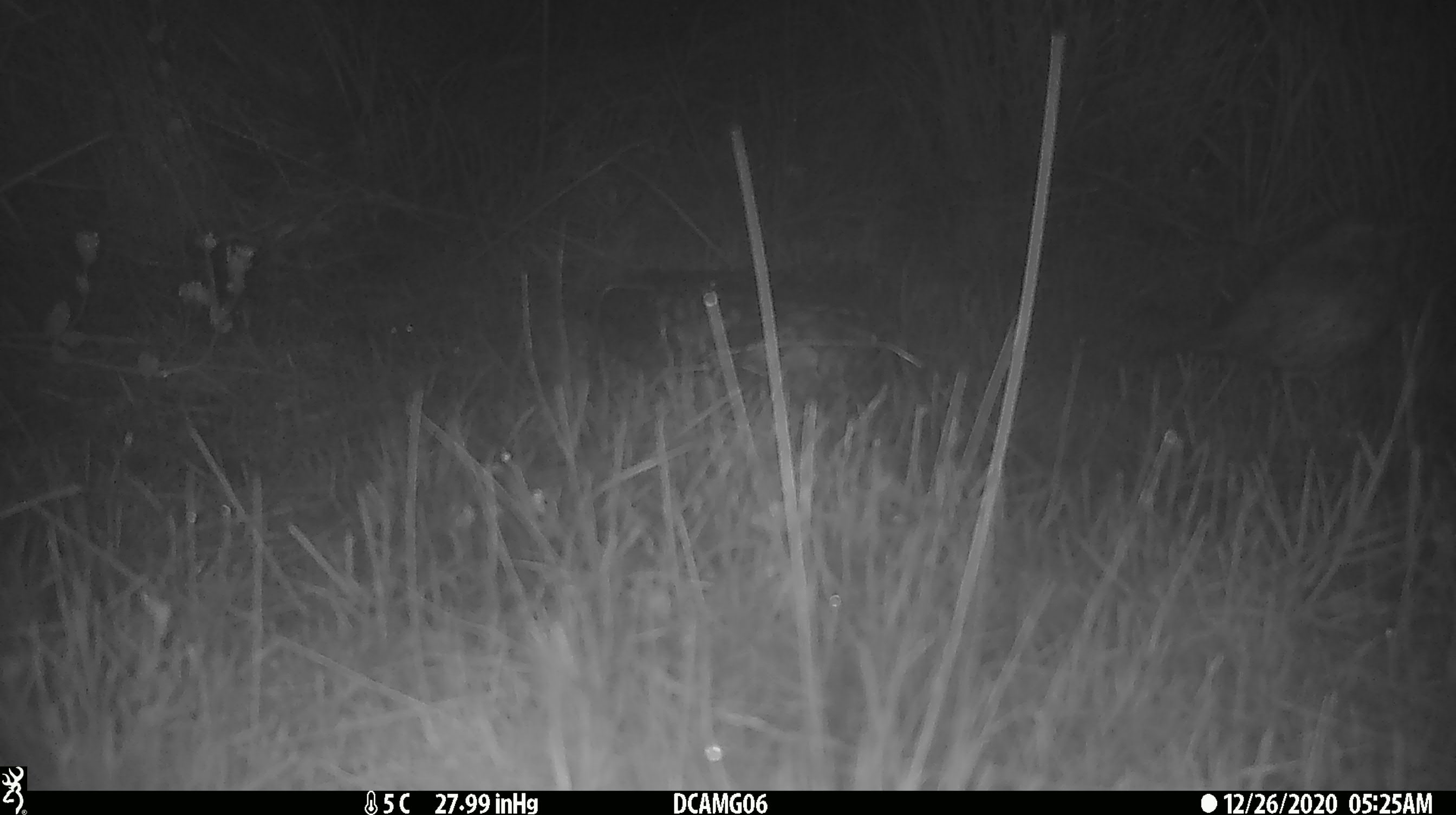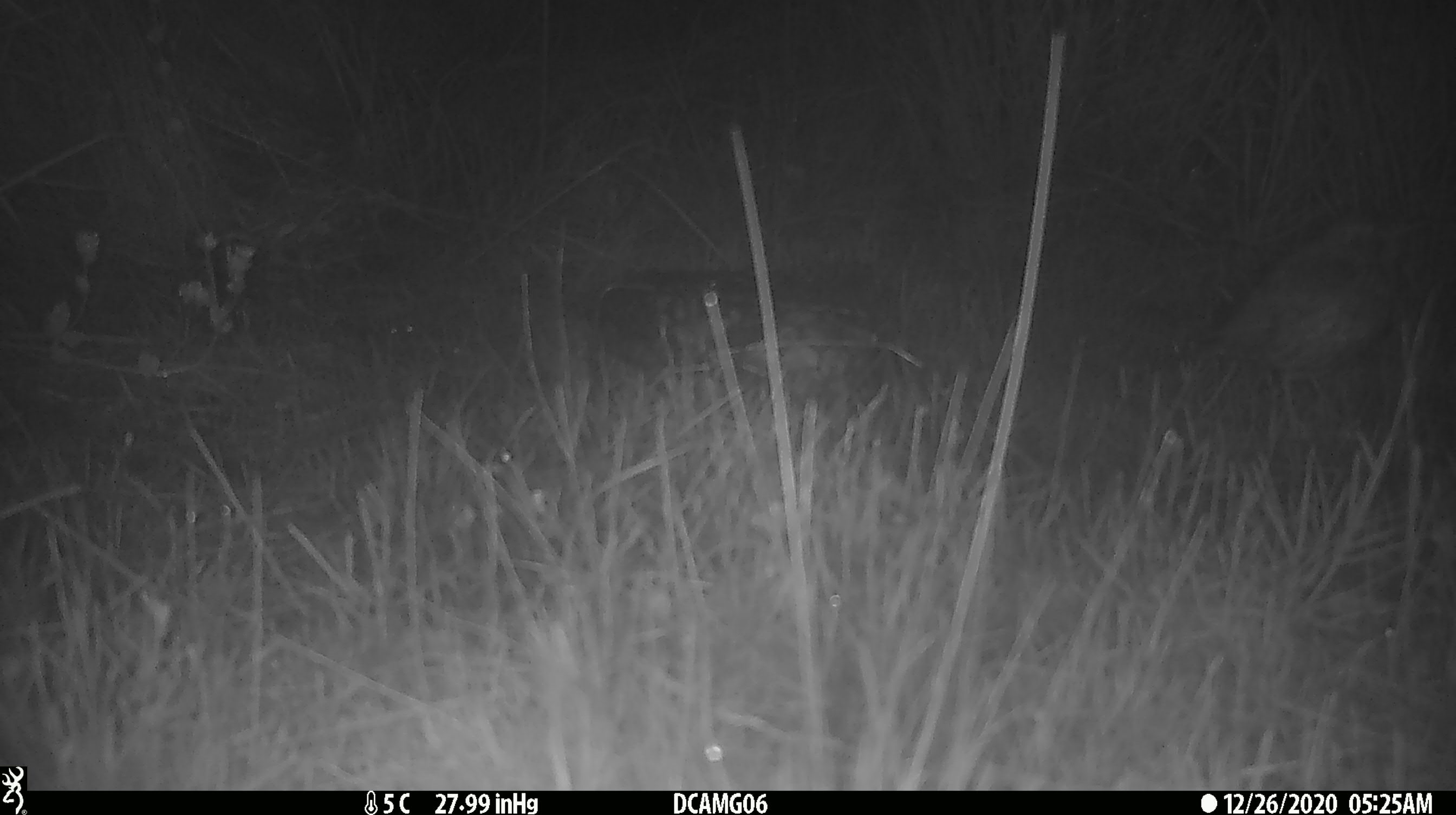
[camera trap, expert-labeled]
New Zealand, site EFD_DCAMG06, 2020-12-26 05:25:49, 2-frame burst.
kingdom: Animalia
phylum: Chordata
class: Aves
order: Passeriformes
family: Turdidae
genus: Turdus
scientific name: Turdus philomelos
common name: song thrush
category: thrush